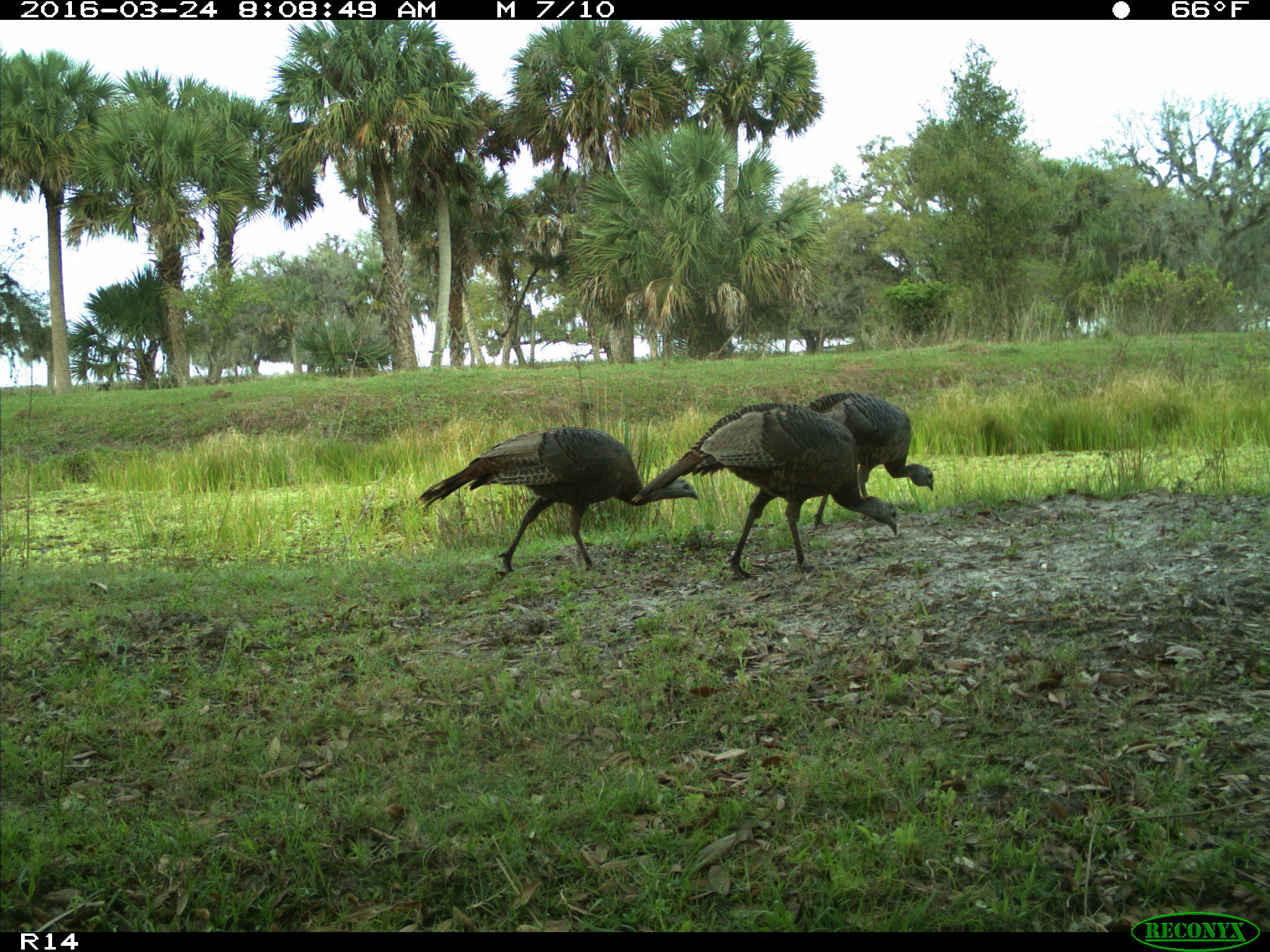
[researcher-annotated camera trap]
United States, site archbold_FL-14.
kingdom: Animalia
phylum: Chordata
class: Aves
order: Galliformes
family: Phasianidae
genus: Meleagris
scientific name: Meleagris gallopavo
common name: wild turkey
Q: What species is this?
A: Meleagris gallopavo (wild turkey).